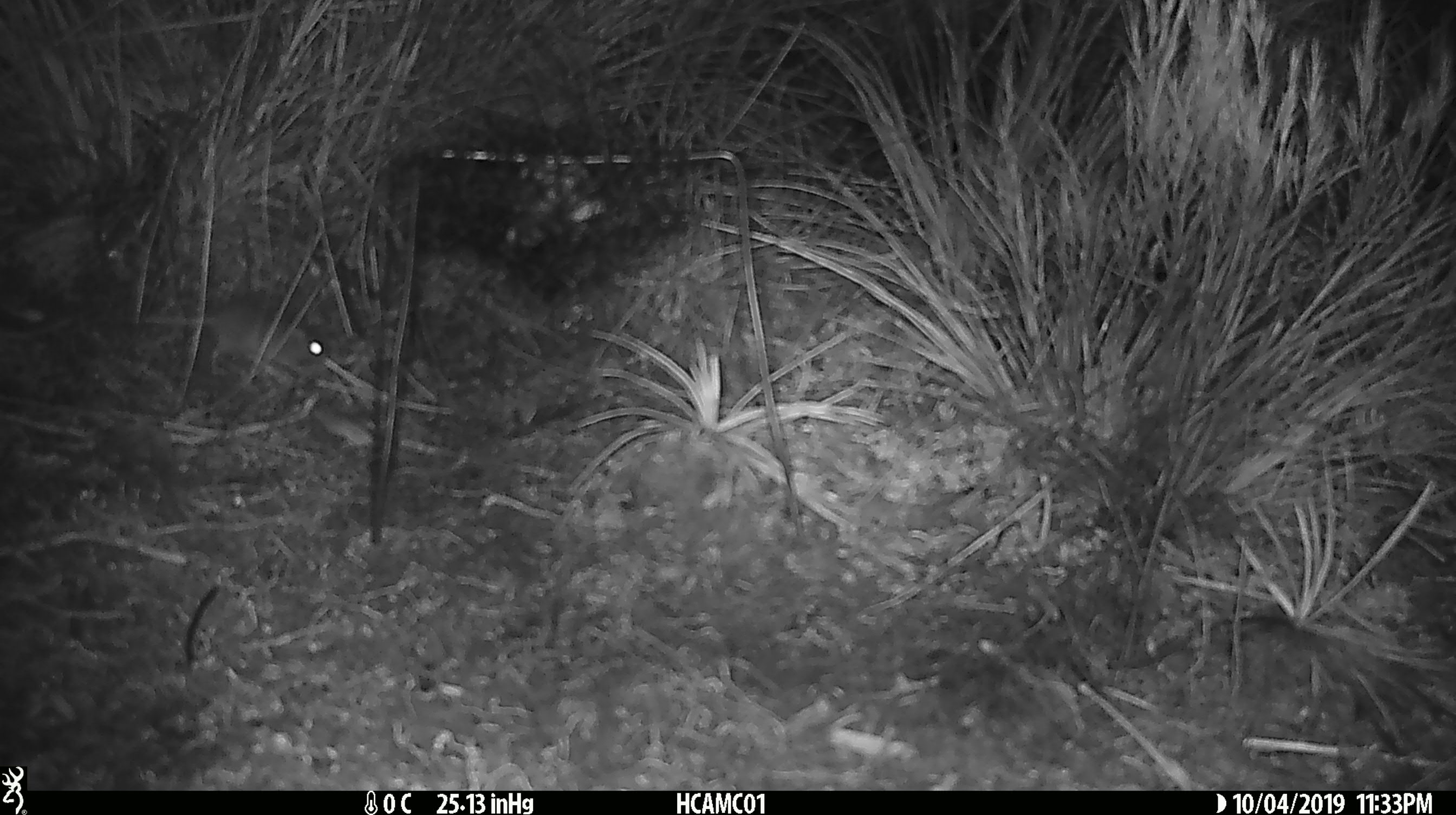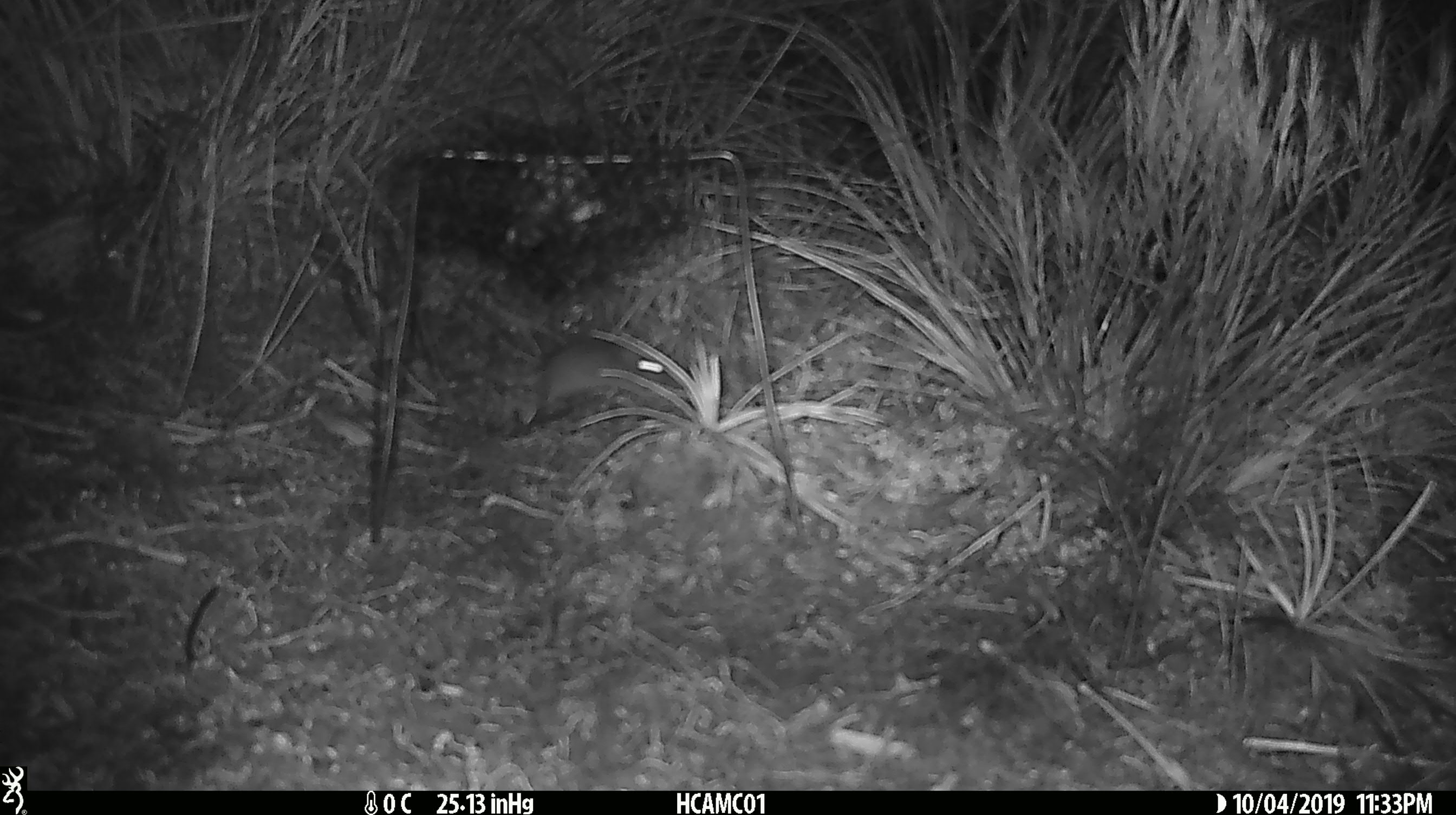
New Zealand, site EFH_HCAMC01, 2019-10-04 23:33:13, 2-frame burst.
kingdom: Animalia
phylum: Chordata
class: Mammalia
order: Rodentia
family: Muridae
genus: Mus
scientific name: Mus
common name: mouse